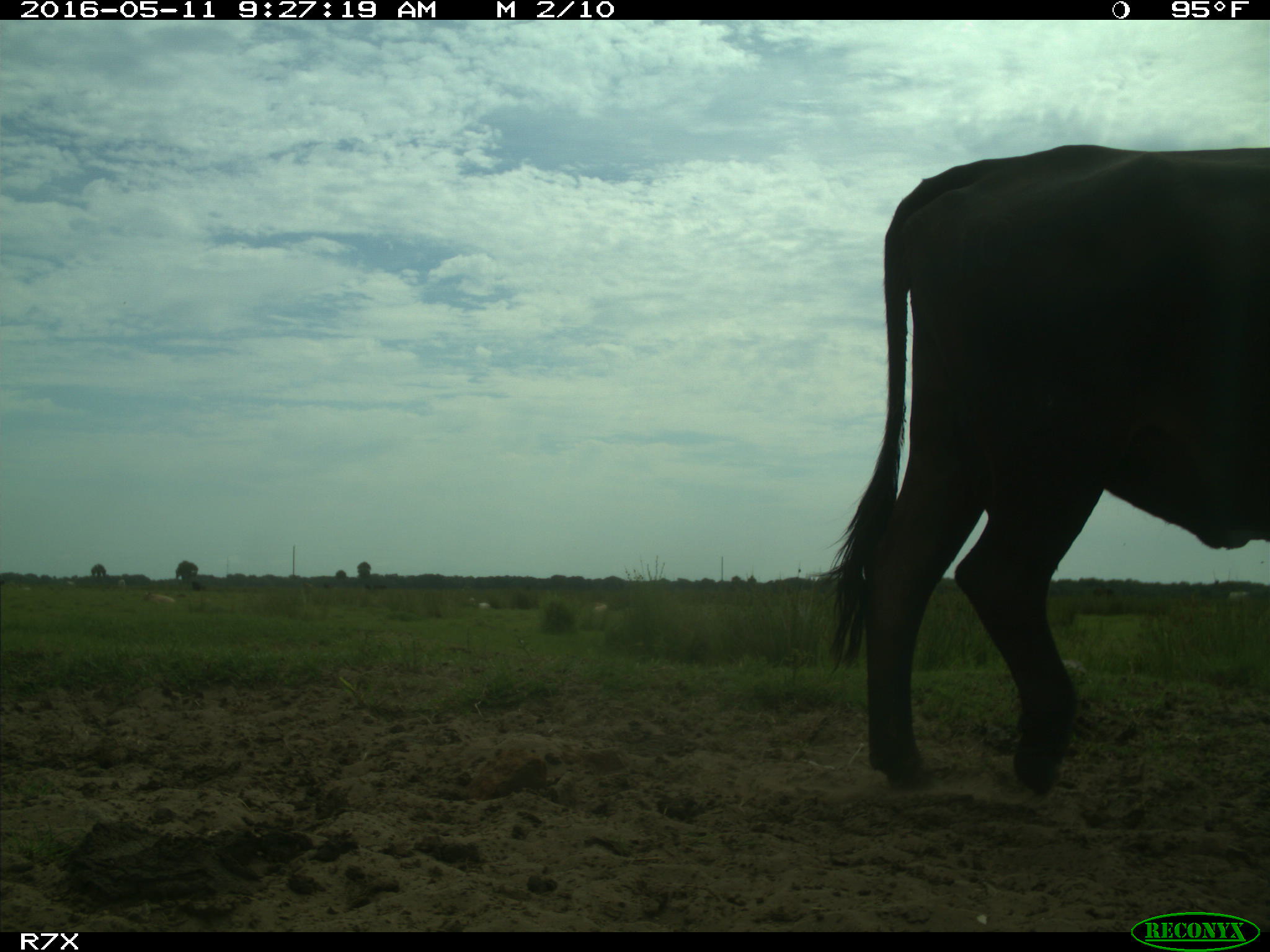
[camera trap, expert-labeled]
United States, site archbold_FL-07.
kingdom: Animalia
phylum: Chordata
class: Mammalia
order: Artiodactyla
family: Bovidae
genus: Bos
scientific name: Bos taurus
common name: domestic cow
Bos taurus (domestic cow).